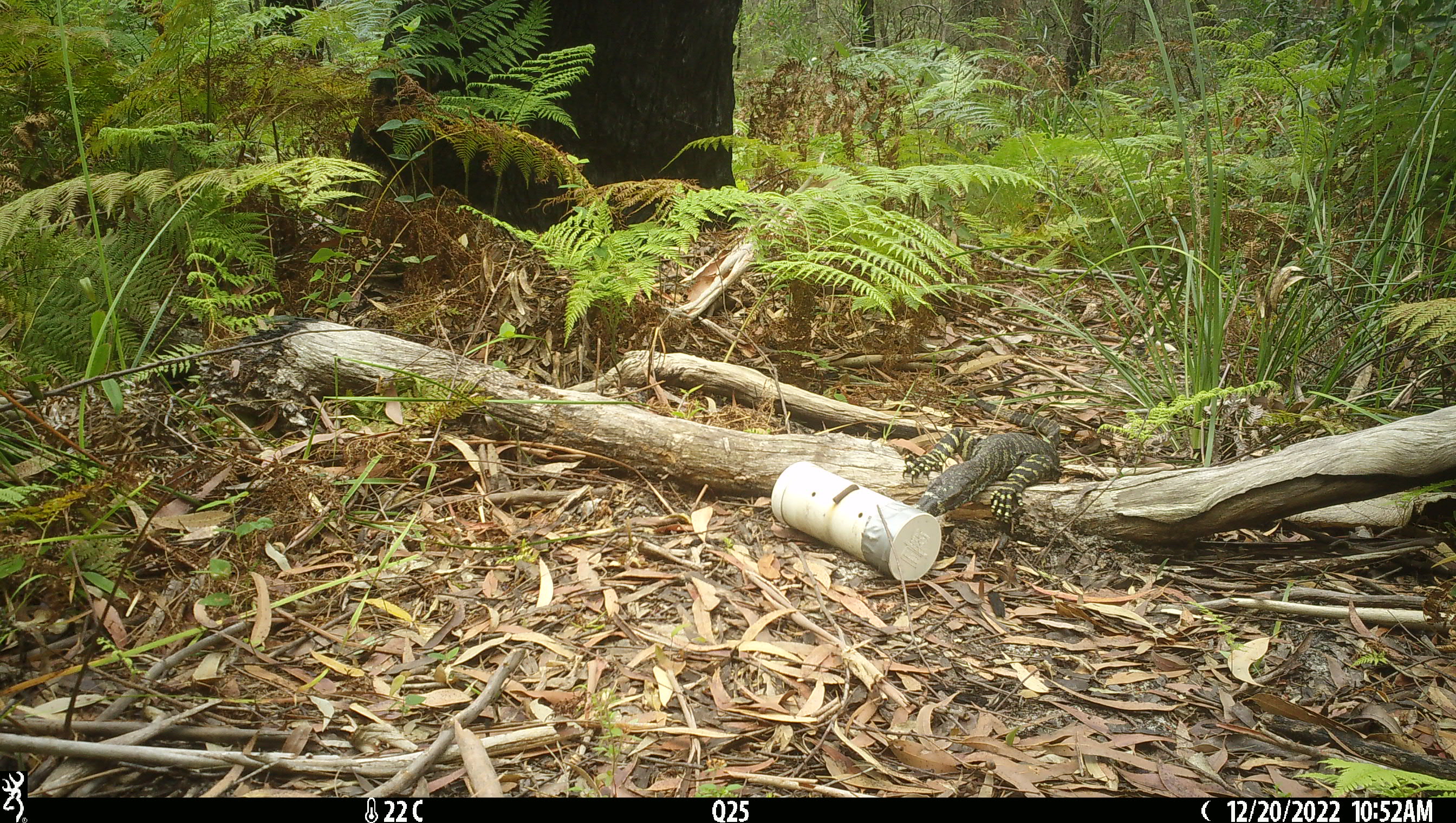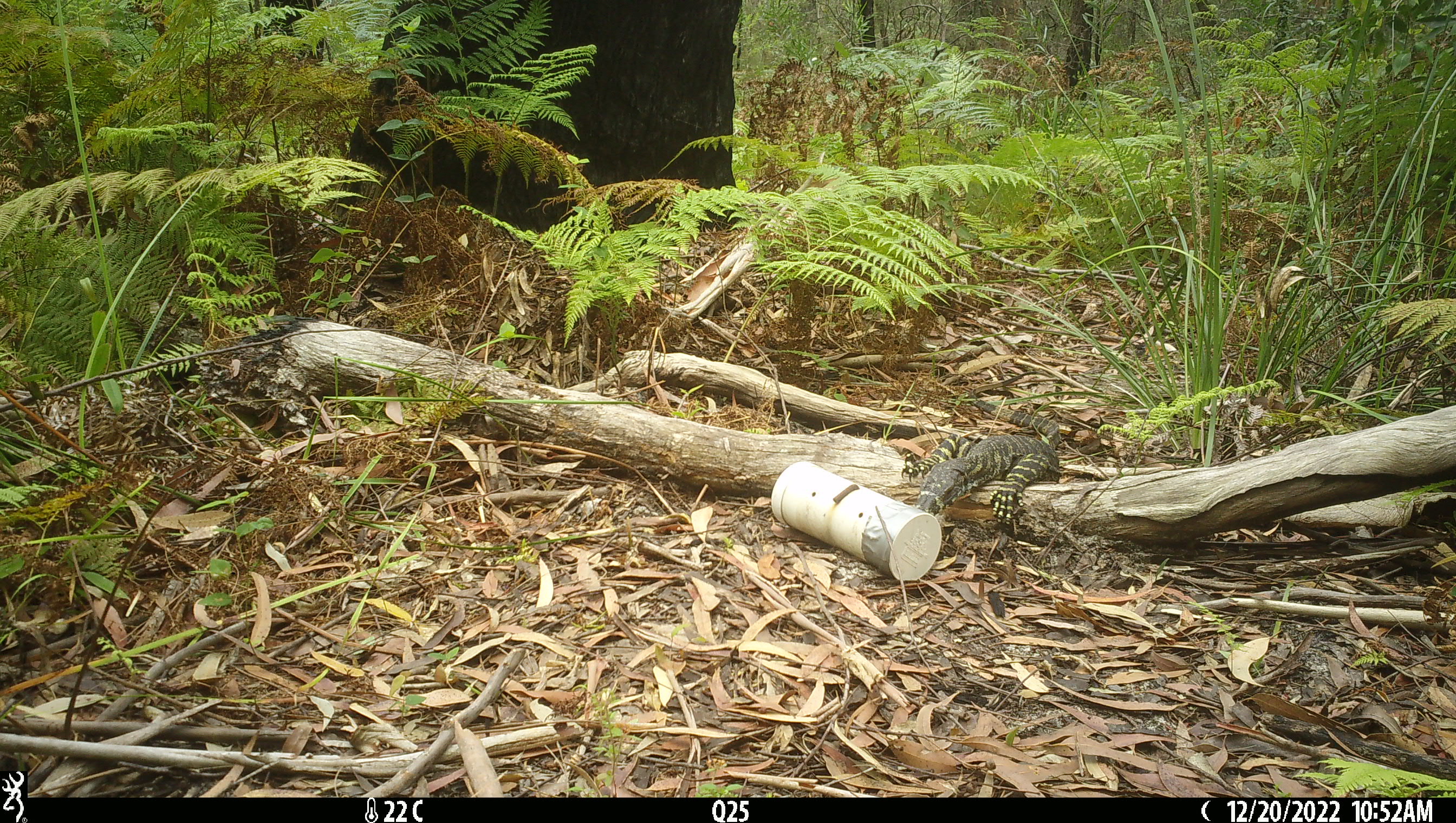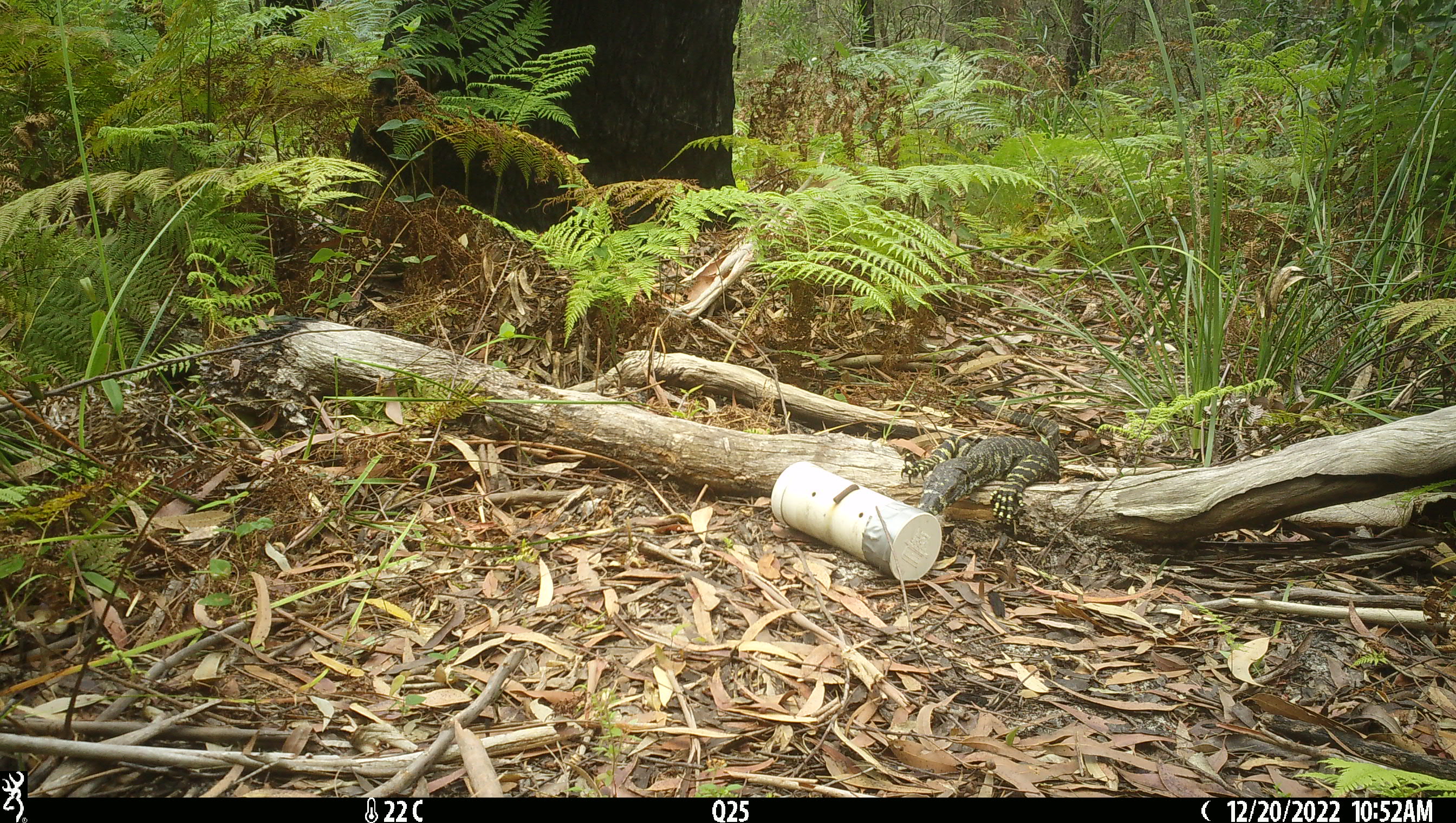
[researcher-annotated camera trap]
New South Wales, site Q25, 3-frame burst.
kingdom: Animalia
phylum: Chordata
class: Reptilia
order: Squamata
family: Varanidae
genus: Varanus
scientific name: Varanus varius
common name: lace monitor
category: goanna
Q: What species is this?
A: Goanna (lace monitor) (Varanus varius).